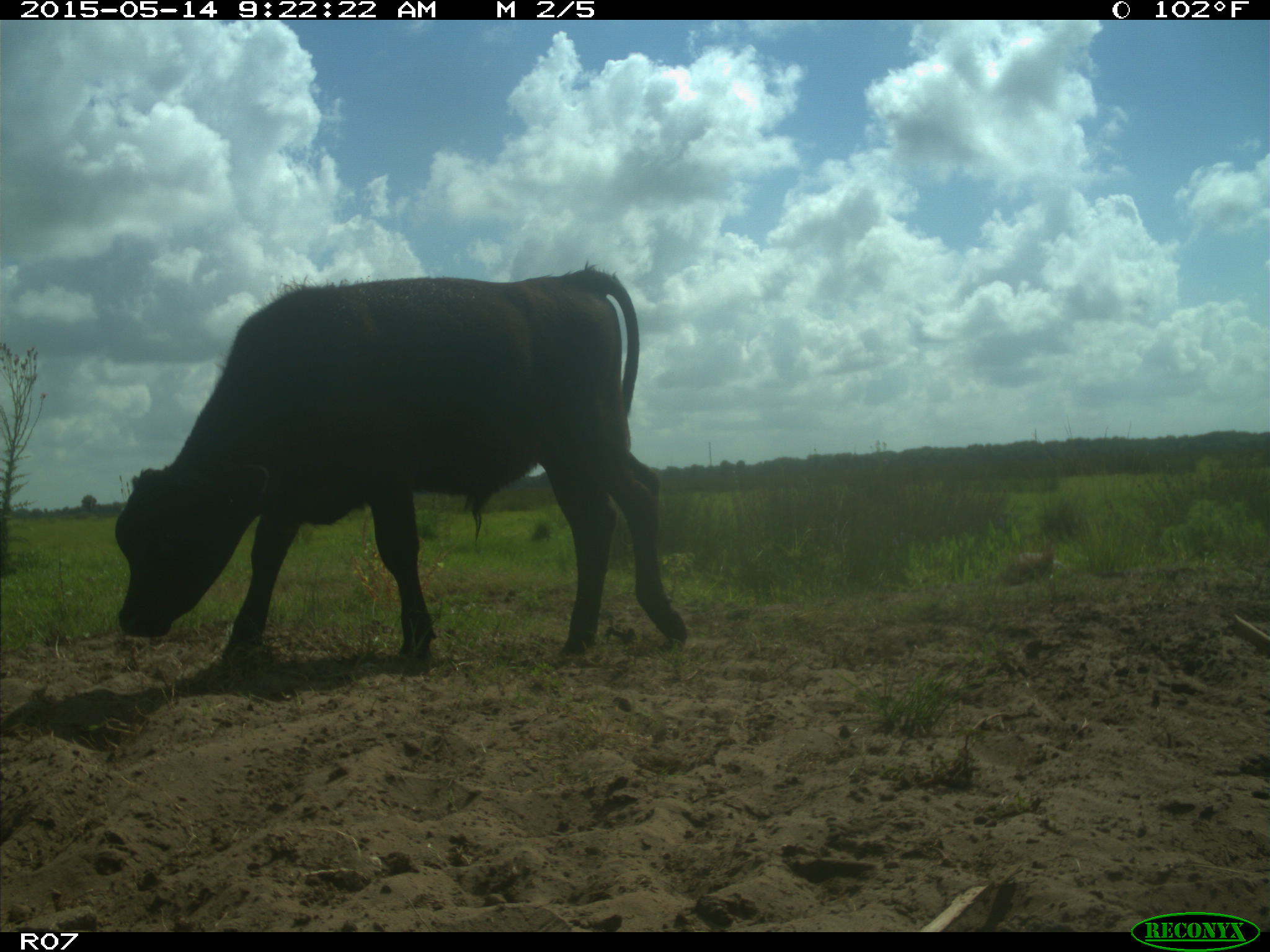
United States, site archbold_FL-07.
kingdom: Animalia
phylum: Chordata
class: Mammalia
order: Artiodactyla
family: Bovidae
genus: Bos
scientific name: Bos taurus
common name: domestic cow